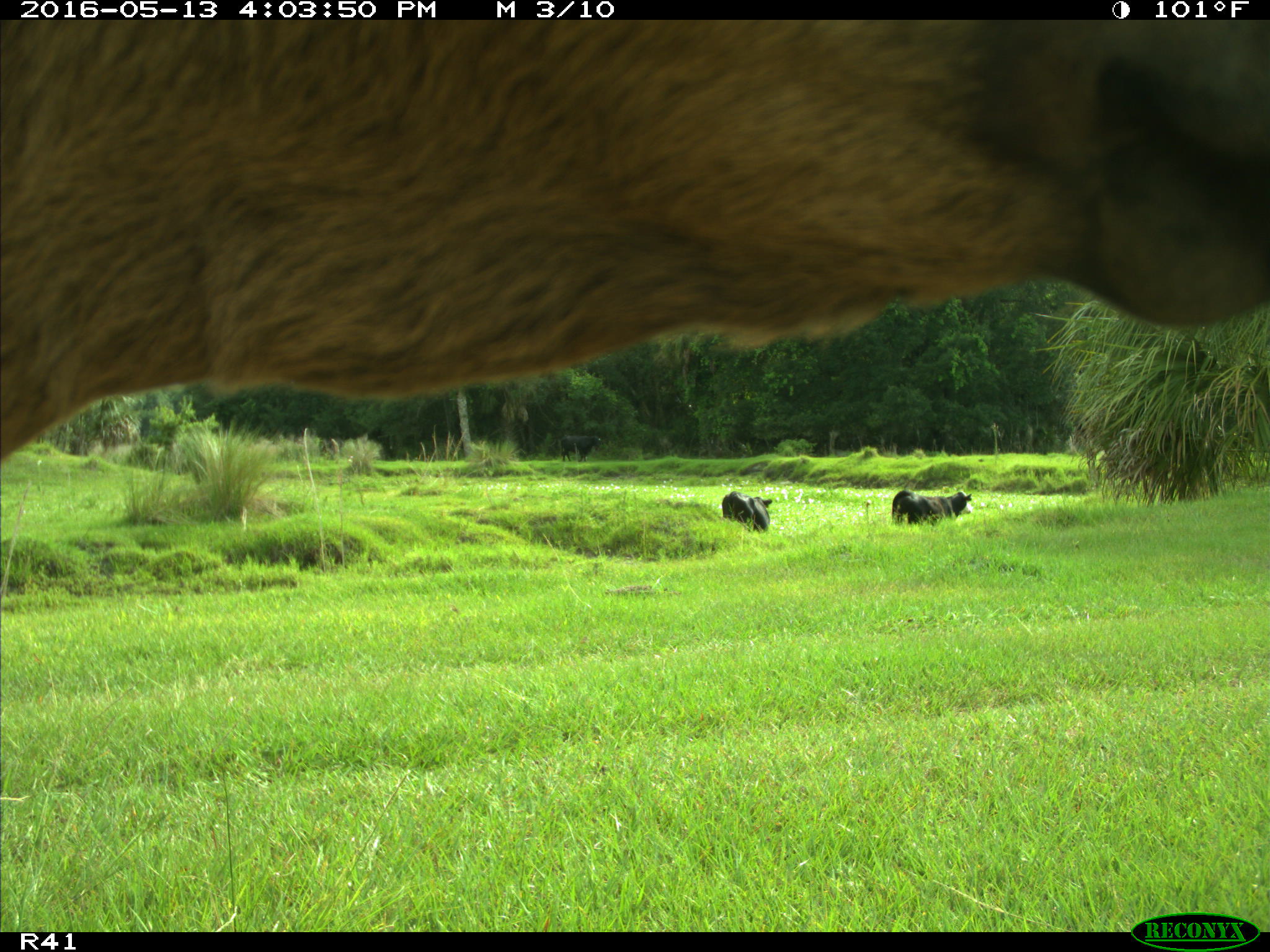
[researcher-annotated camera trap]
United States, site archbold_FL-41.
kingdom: Animalia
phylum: Chordata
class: Mammalia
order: Artiodactyla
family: Bovidae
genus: Bos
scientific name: Bos taurus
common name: domestic cow